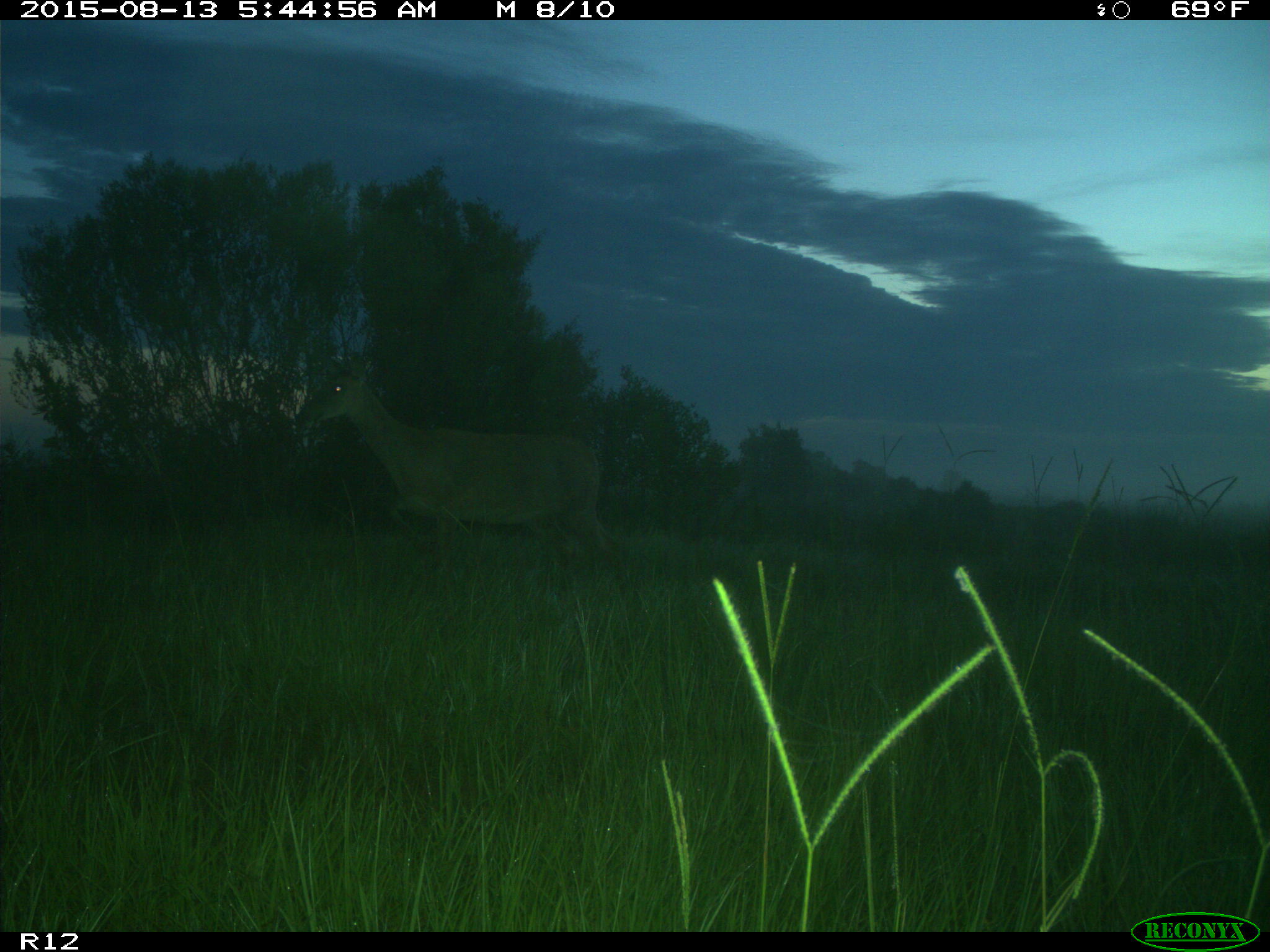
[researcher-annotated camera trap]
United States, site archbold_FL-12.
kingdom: Animalia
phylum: Chordata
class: Mammalia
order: Artiodactyla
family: Cervidae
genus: Odocoileus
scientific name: Odocoileus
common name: deer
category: unidentified deer